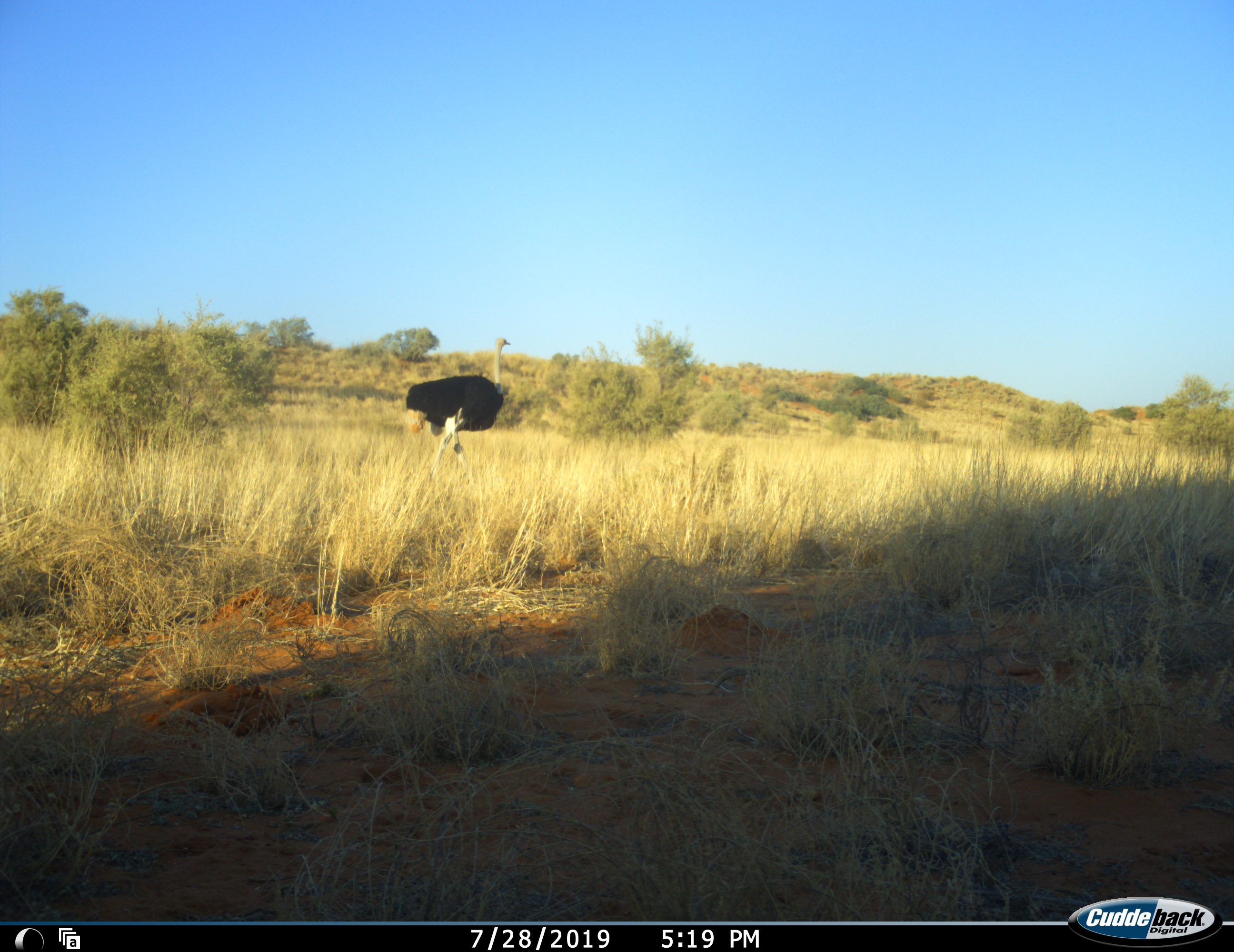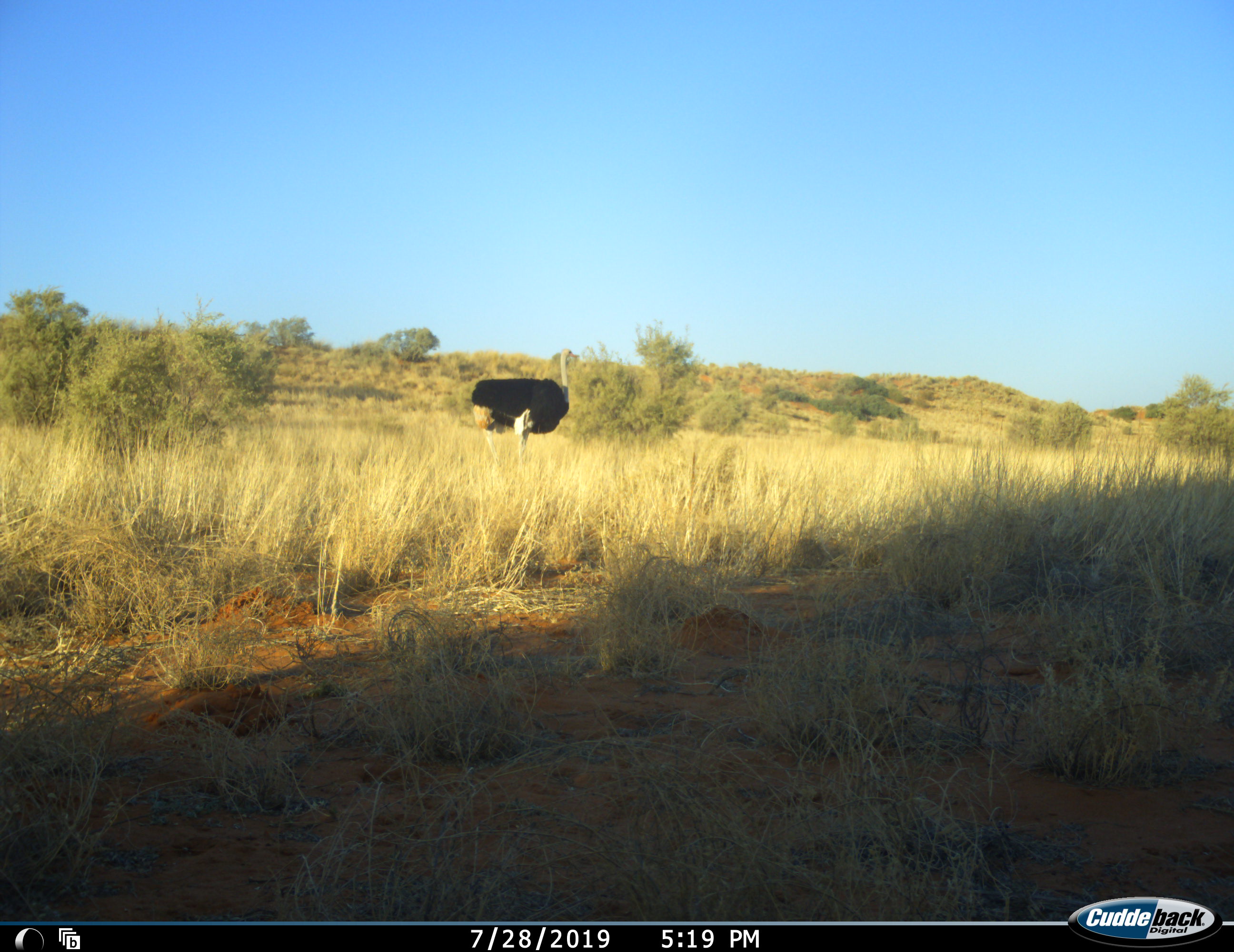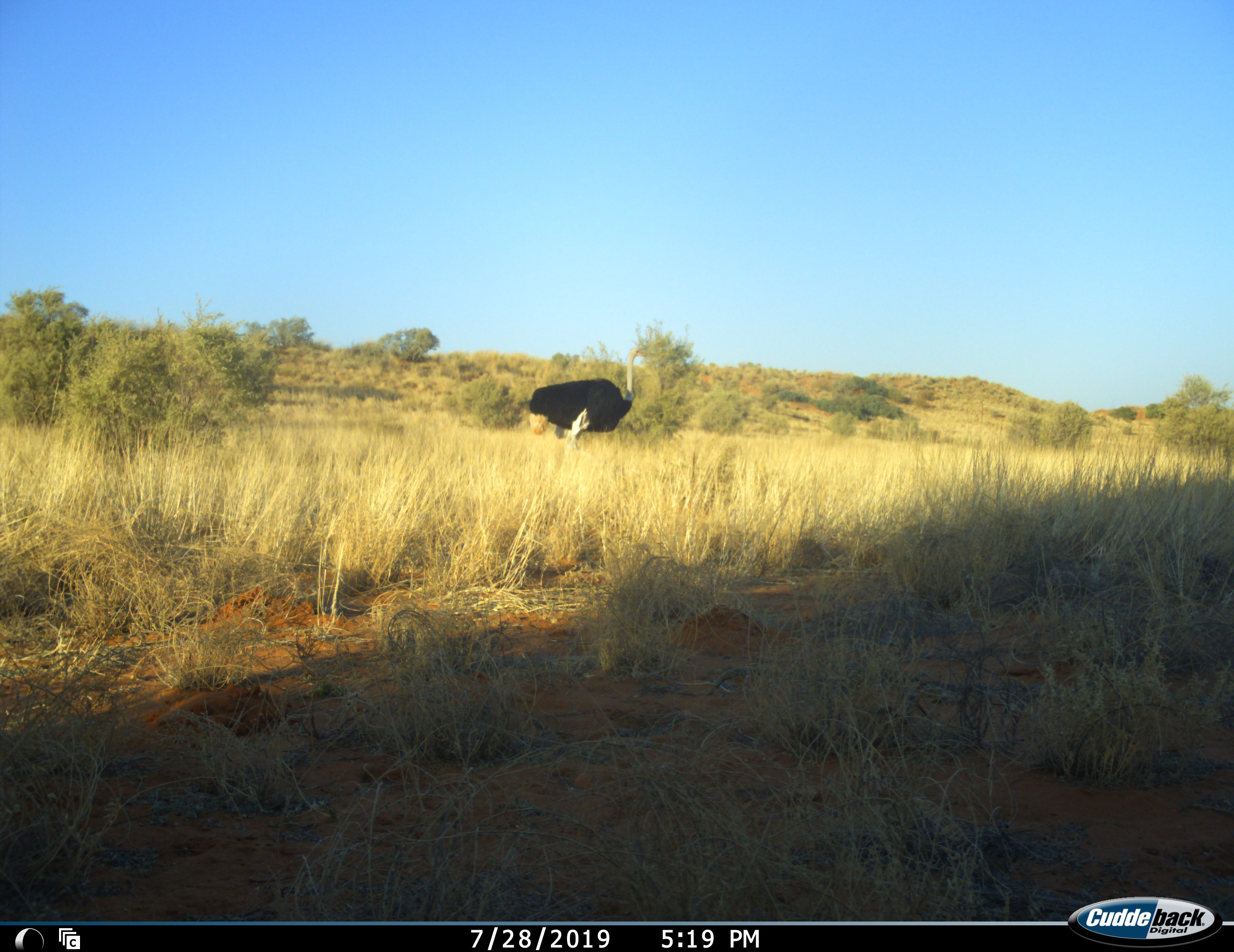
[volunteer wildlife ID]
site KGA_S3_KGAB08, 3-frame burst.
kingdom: Animalia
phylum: Chordata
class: Aves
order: Struthioniformes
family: Struthionidae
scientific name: Struthionidae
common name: ostrich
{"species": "ostrich (Struthionidae)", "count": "1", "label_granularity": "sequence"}